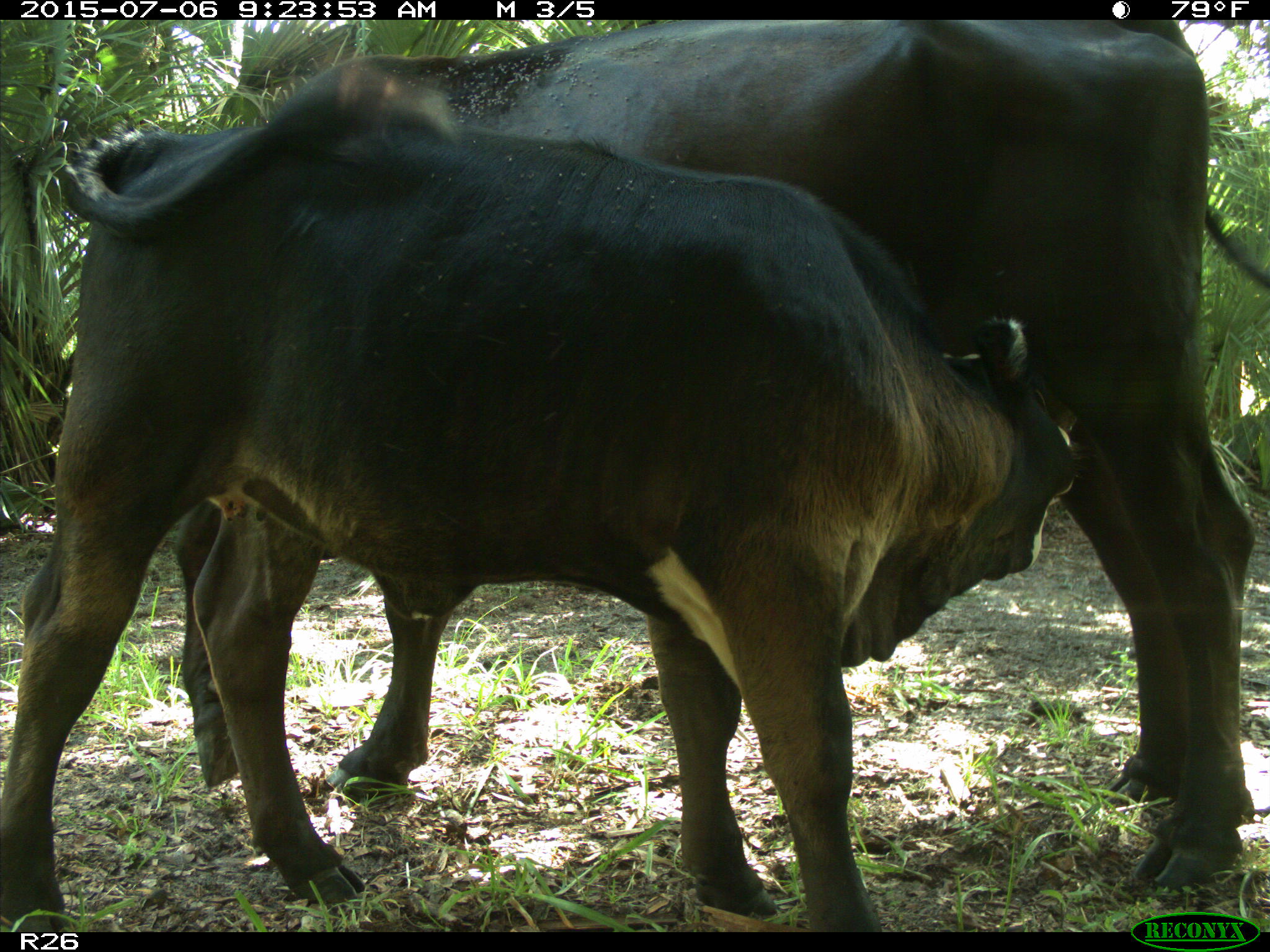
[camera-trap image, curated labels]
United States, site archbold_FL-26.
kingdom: Animalia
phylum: Chordata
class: Mammalia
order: Artiodactyla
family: Bovidae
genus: Bos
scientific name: Bos taurus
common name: domestic cow